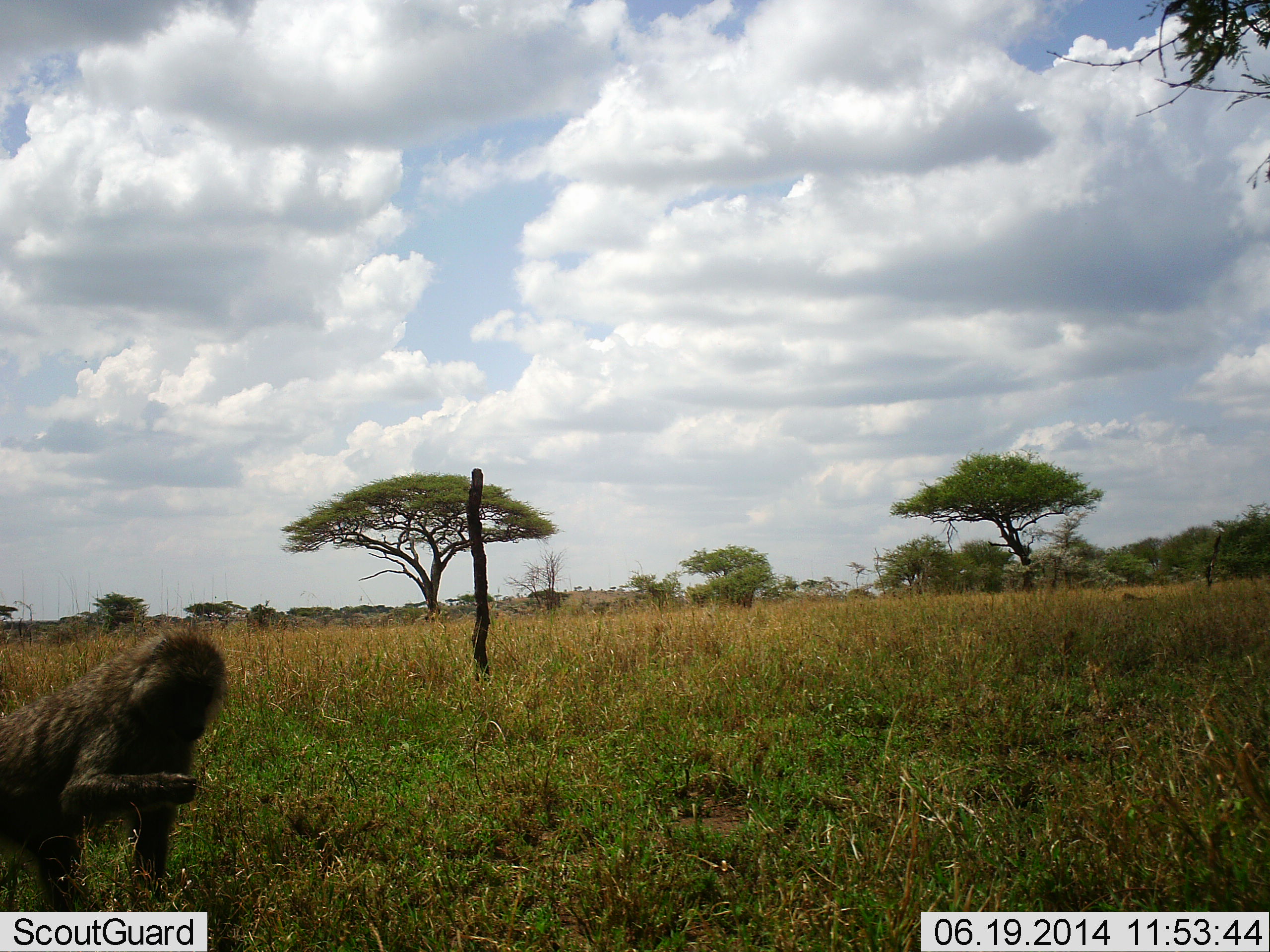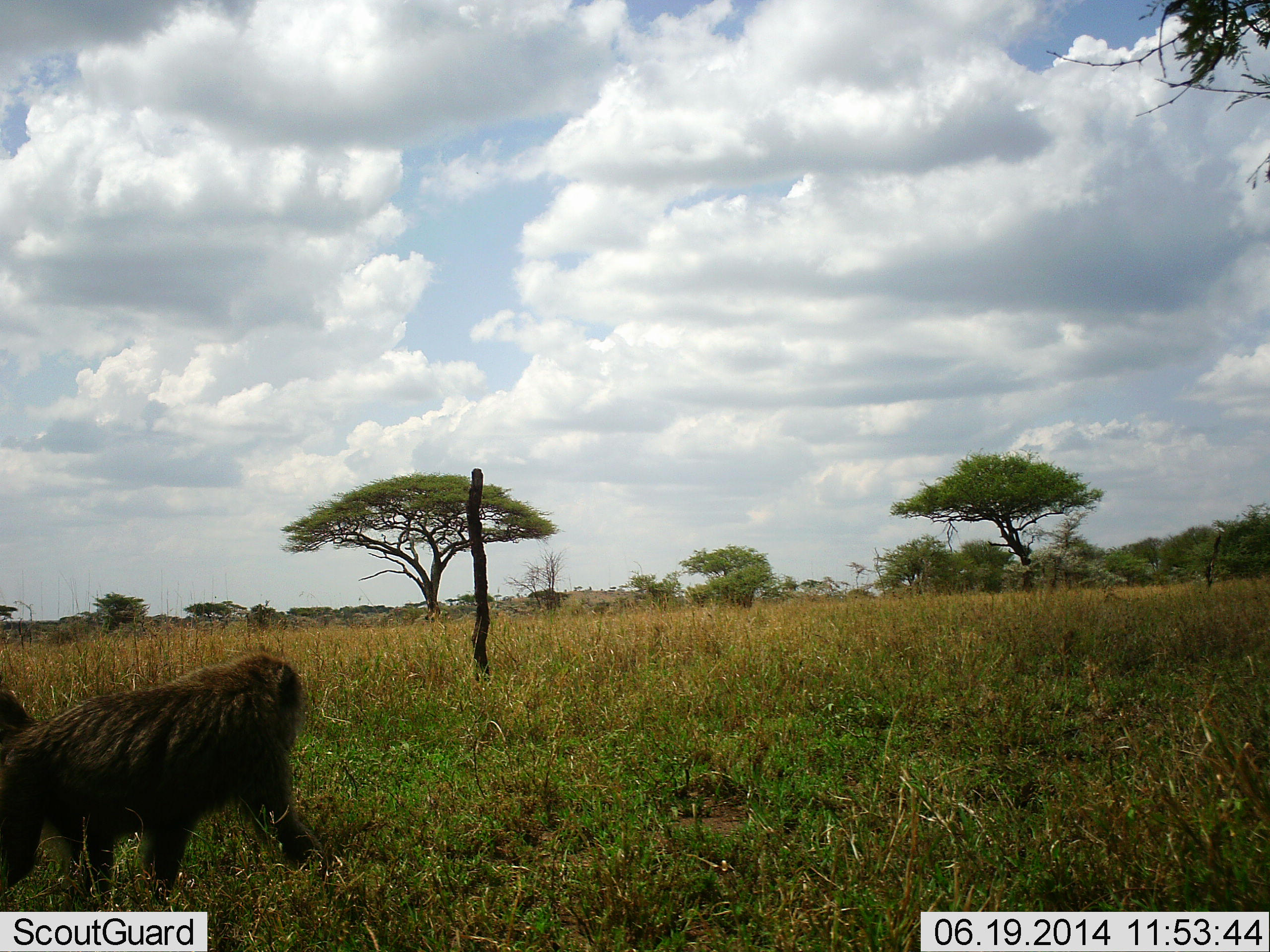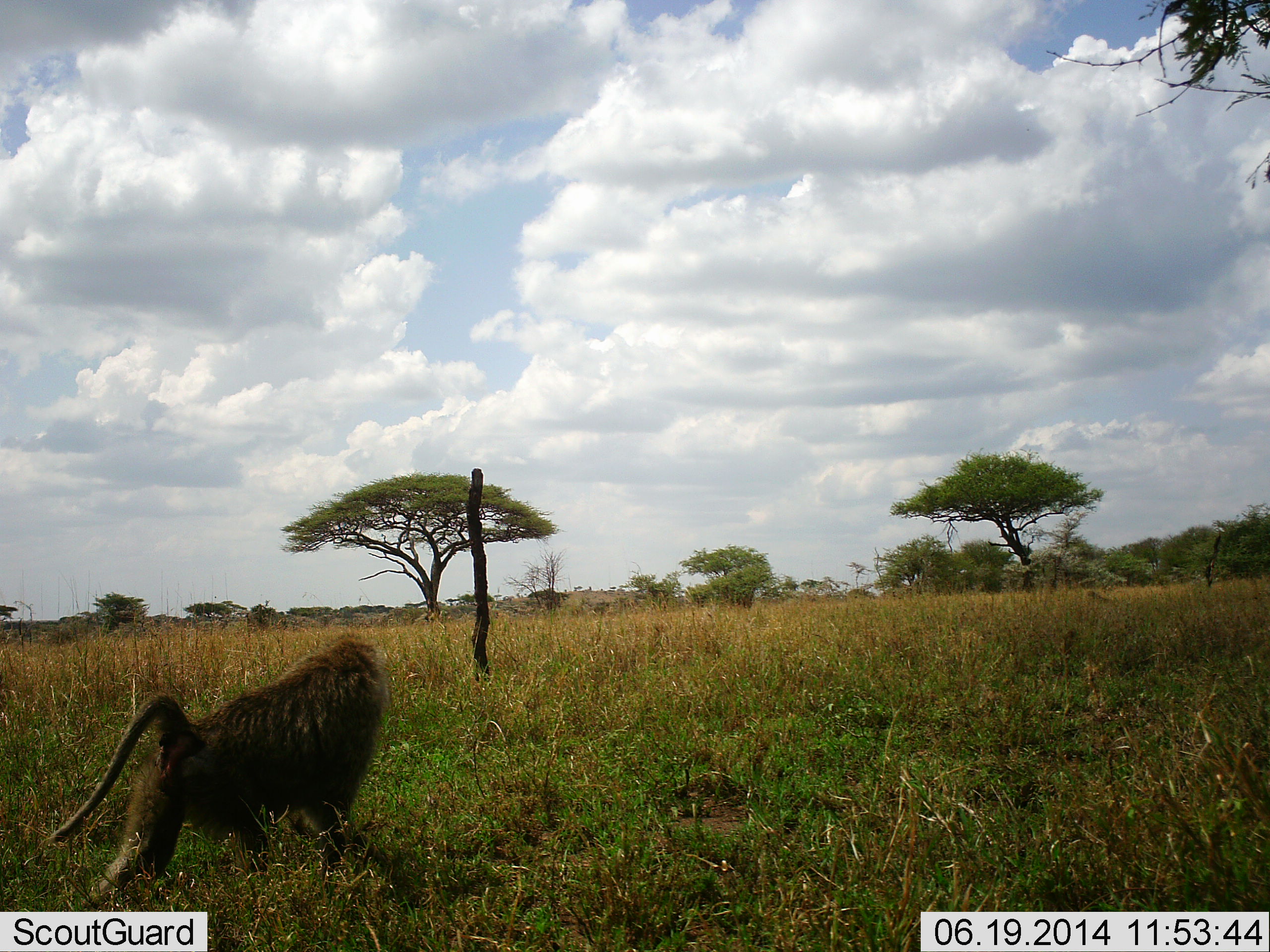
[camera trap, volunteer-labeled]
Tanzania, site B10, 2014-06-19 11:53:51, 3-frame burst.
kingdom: Animalia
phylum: Chordata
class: Mammalia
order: Primates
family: Cercopithecidae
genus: Papio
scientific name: Papio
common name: baboon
Baboon (Papio), count 2. Behavior (volunteer vote fractions): standing 10%, resting 0%, moving 90%, interacting 0%. Young present (vote fraction): 0%. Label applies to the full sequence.